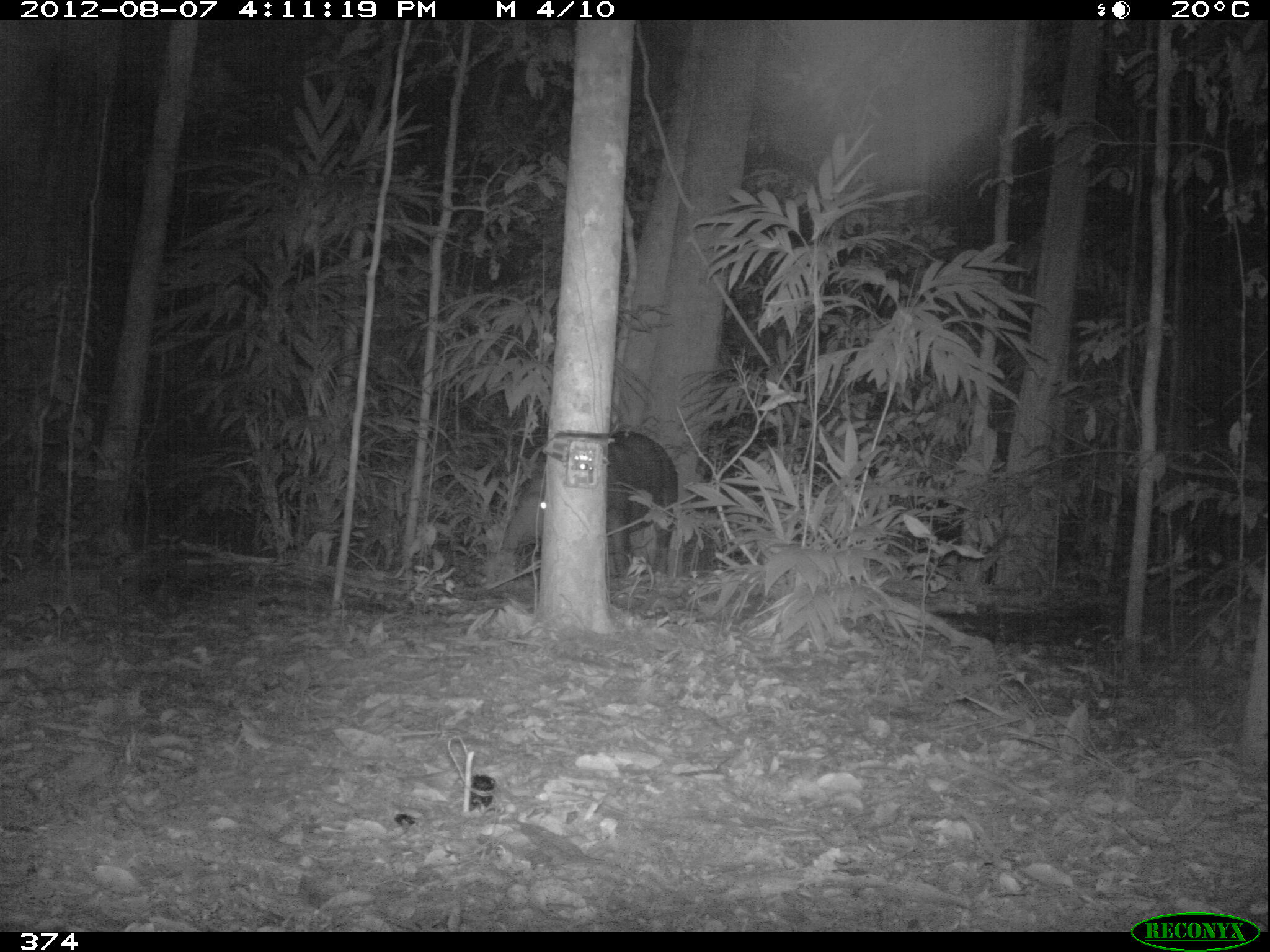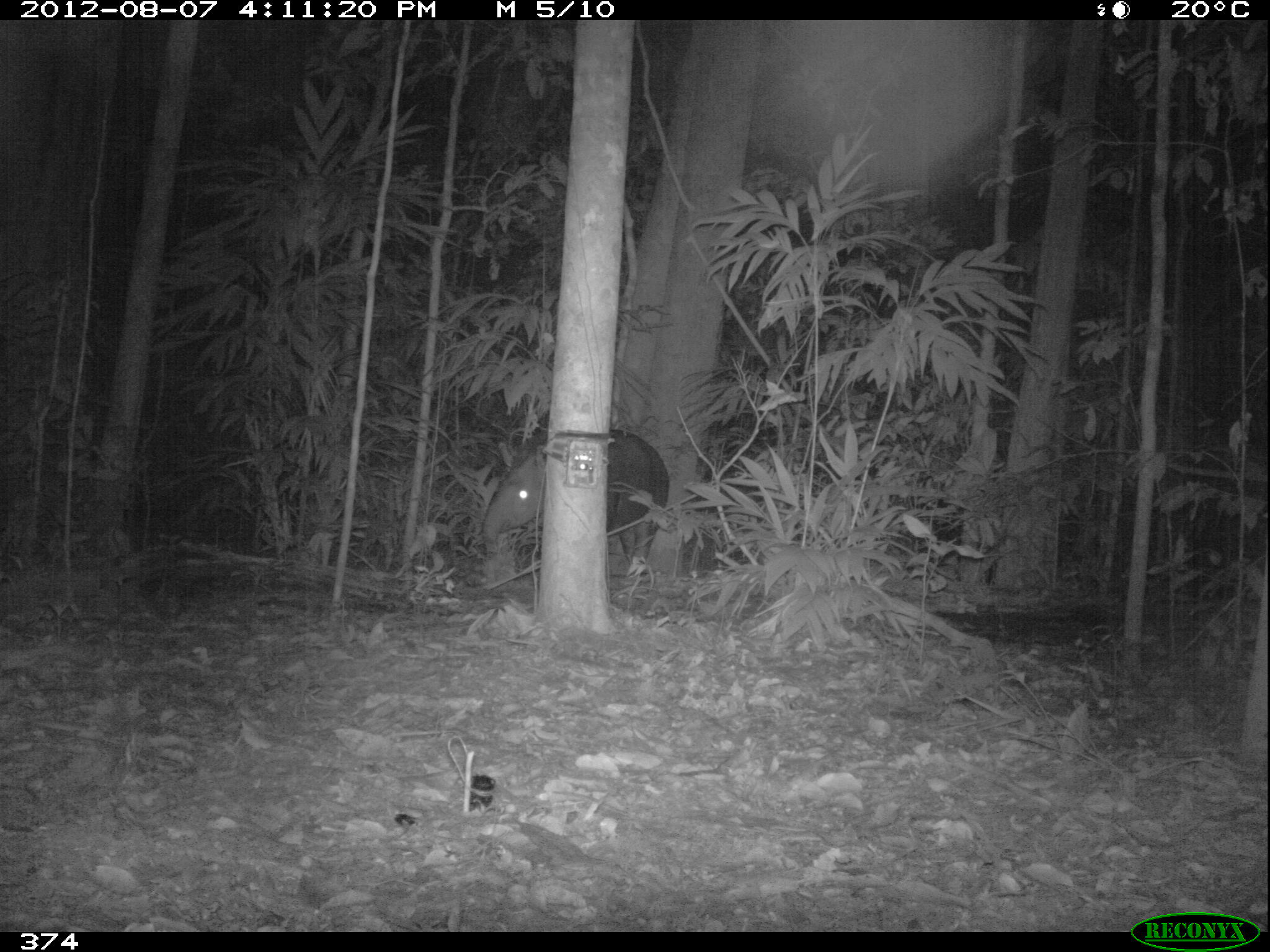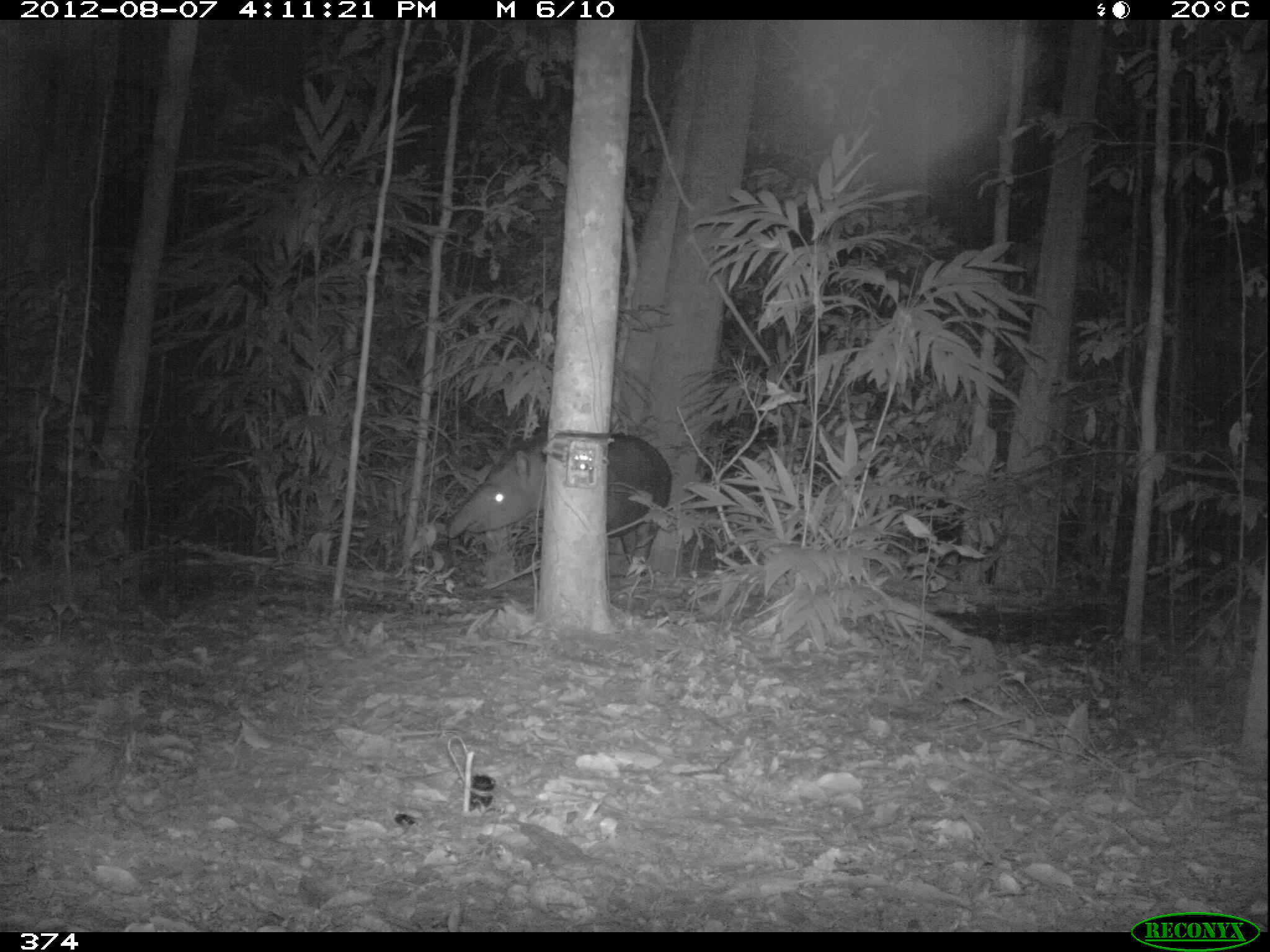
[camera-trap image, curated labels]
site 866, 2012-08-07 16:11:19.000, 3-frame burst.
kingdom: Animalia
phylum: Chordata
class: Mammalia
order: Perissodactyla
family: Tapiridae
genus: Tapirus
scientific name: Tapirus terrestris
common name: south american tapir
Tapirus terrestris (south american tapir).